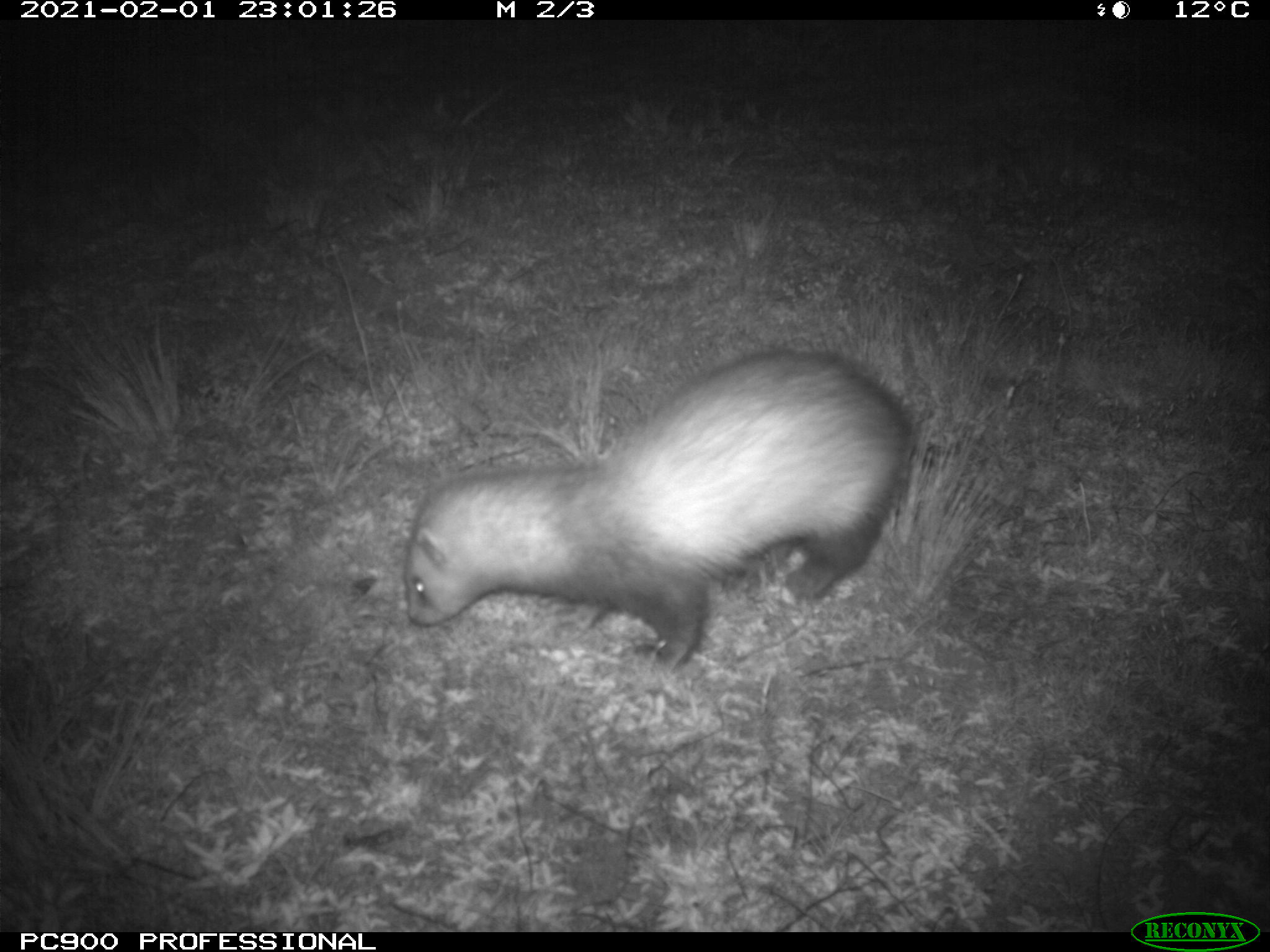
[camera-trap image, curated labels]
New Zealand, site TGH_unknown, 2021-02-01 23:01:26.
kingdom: Animalia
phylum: Chordata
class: Mammalia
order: Carnivora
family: Mustelidae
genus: Mustela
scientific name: Mustela furo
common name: ferret